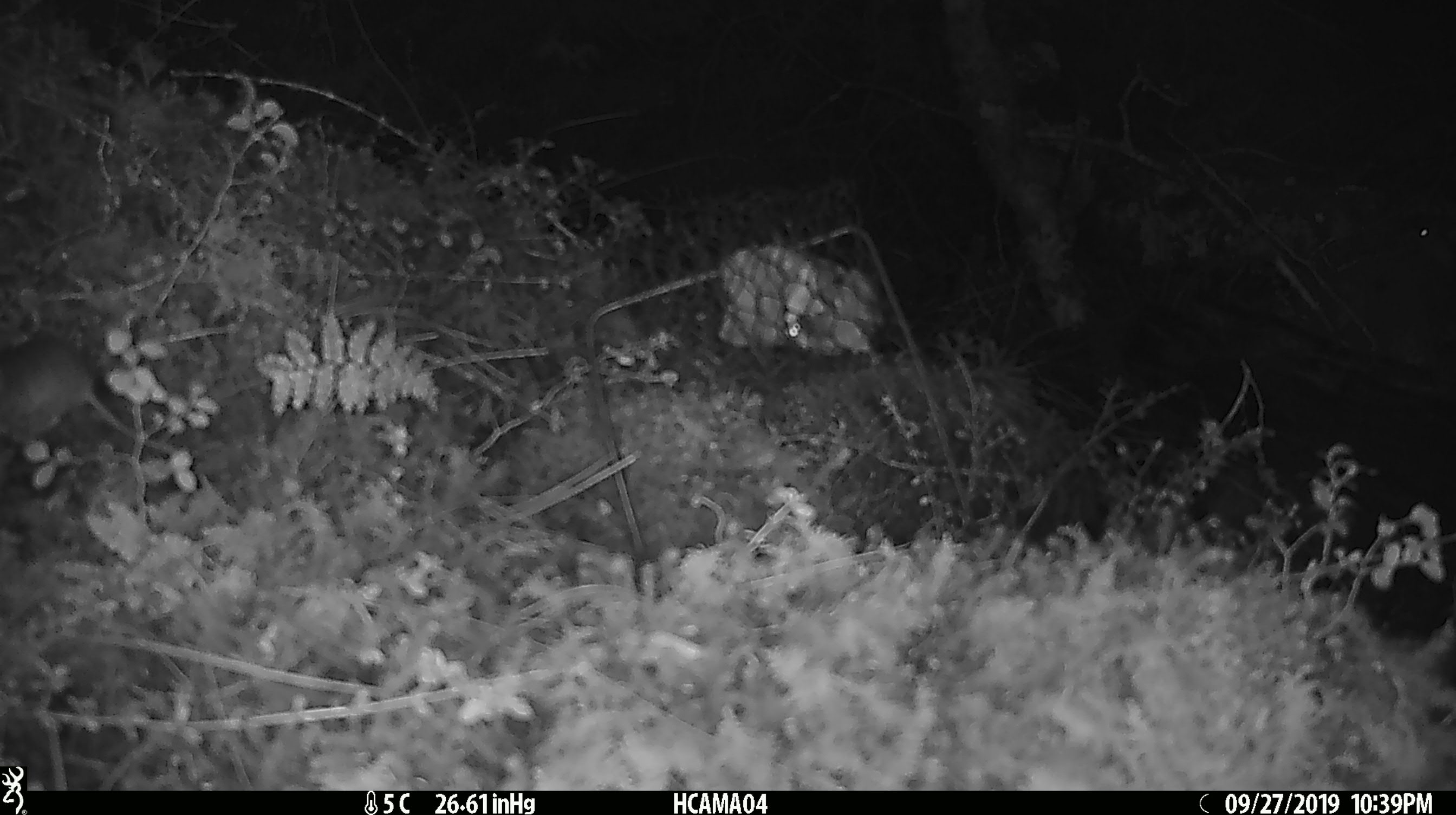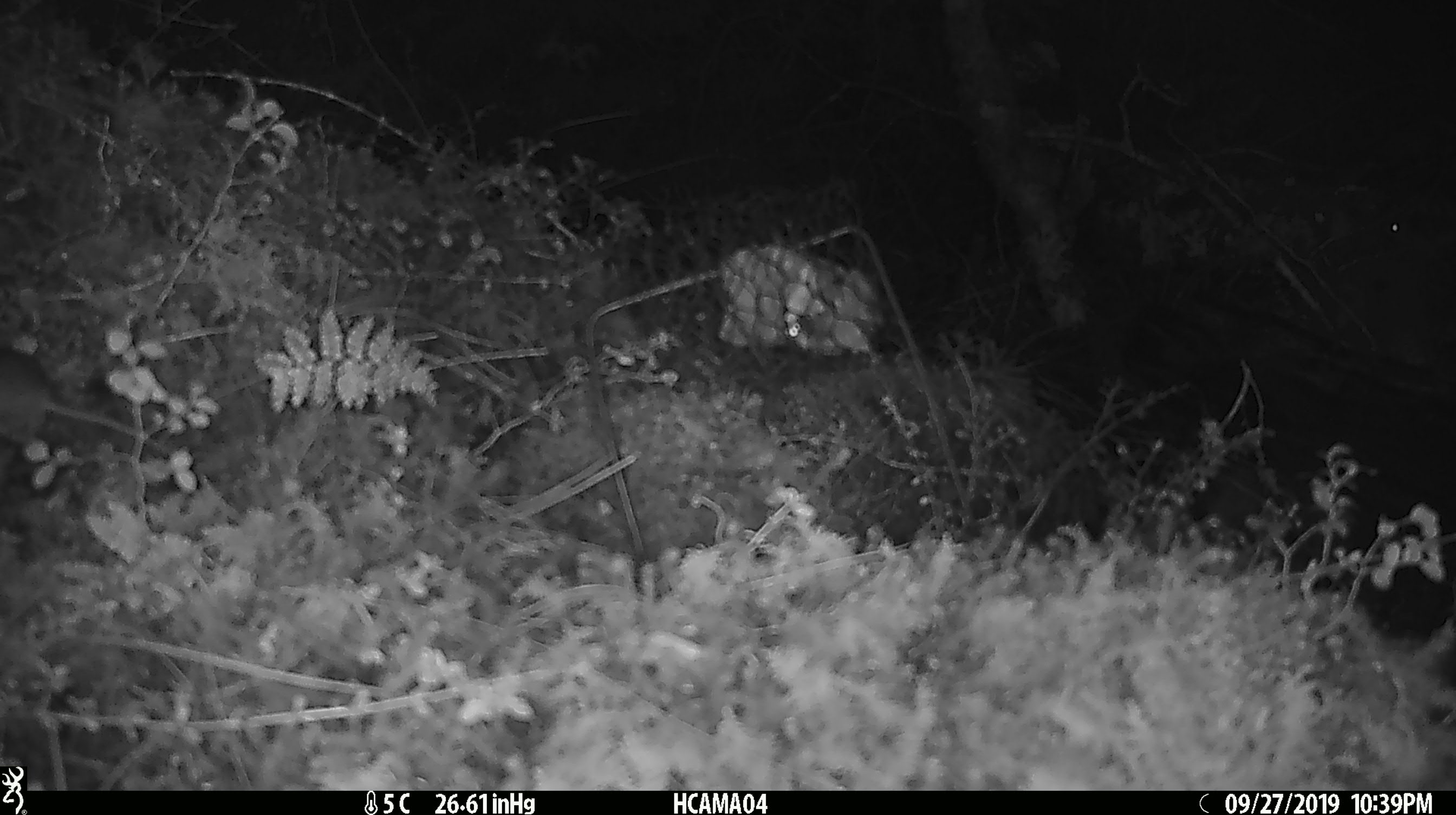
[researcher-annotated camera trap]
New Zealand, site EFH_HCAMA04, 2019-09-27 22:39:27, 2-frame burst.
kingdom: Animalia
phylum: Chordata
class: Mammalia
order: Rodentia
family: Muridae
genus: Mus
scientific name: Mus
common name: mouse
Mouse (Mus).